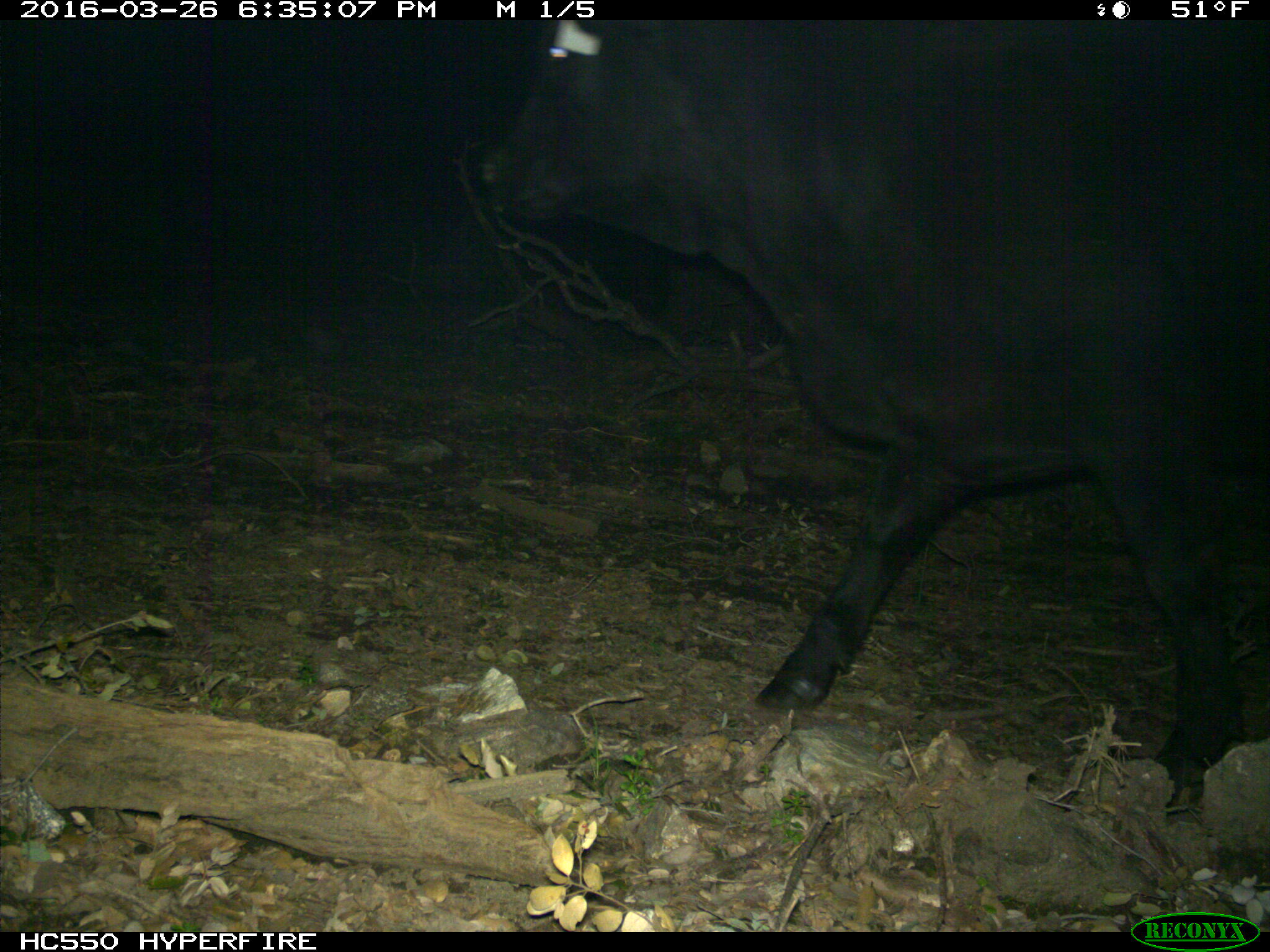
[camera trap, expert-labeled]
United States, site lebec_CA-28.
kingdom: Animalia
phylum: Chordata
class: Mammalia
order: Artiodactyla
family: Bovidae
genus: Bos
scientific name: Bos taurus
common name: domestic cow